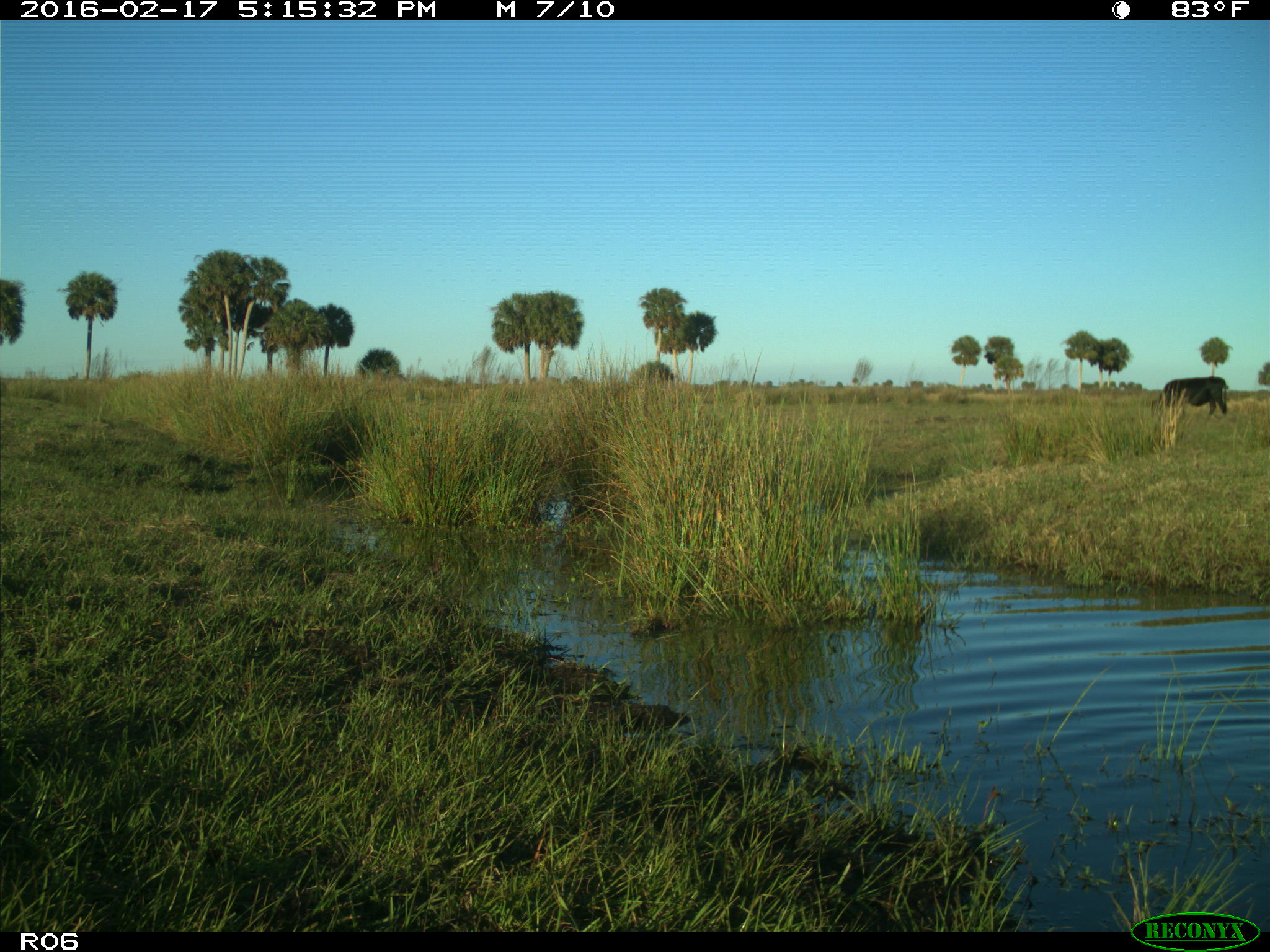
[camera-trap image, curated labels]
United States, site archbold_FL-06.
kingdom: Animalia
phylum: Chordata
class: Mammalia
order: Artiodactyla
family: Bovidae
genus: Bos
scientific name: Bos taurus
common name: domestic cow